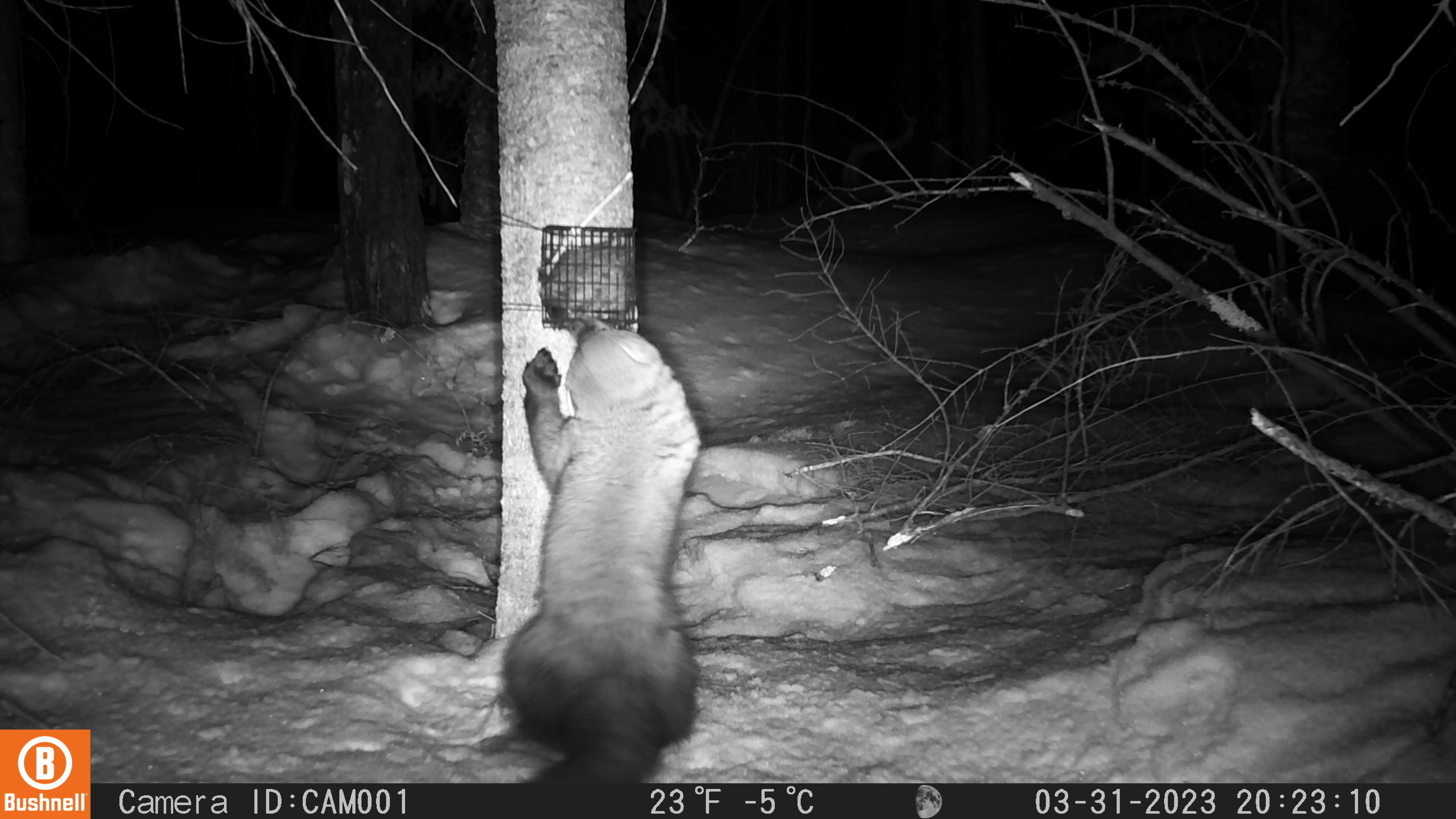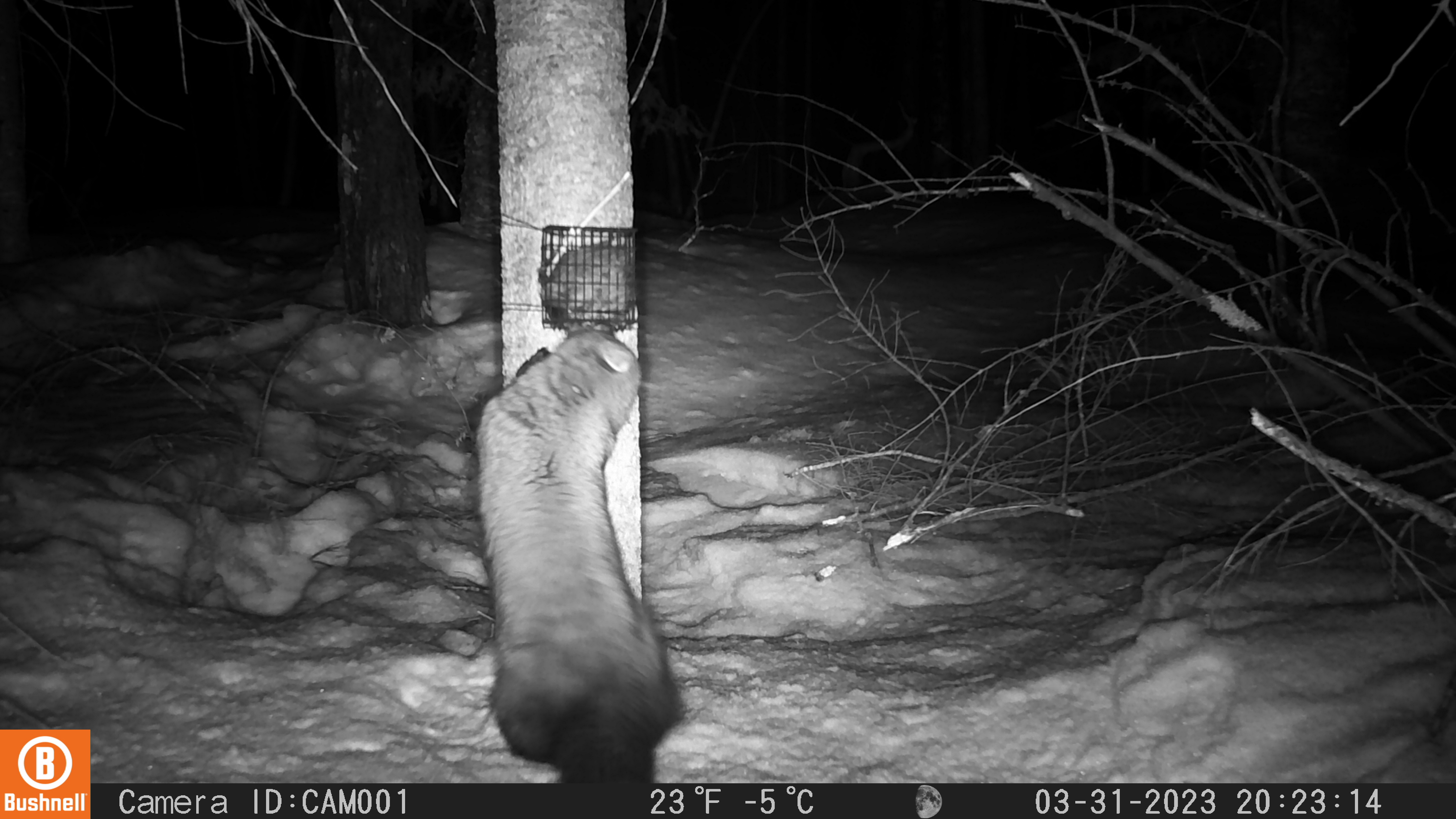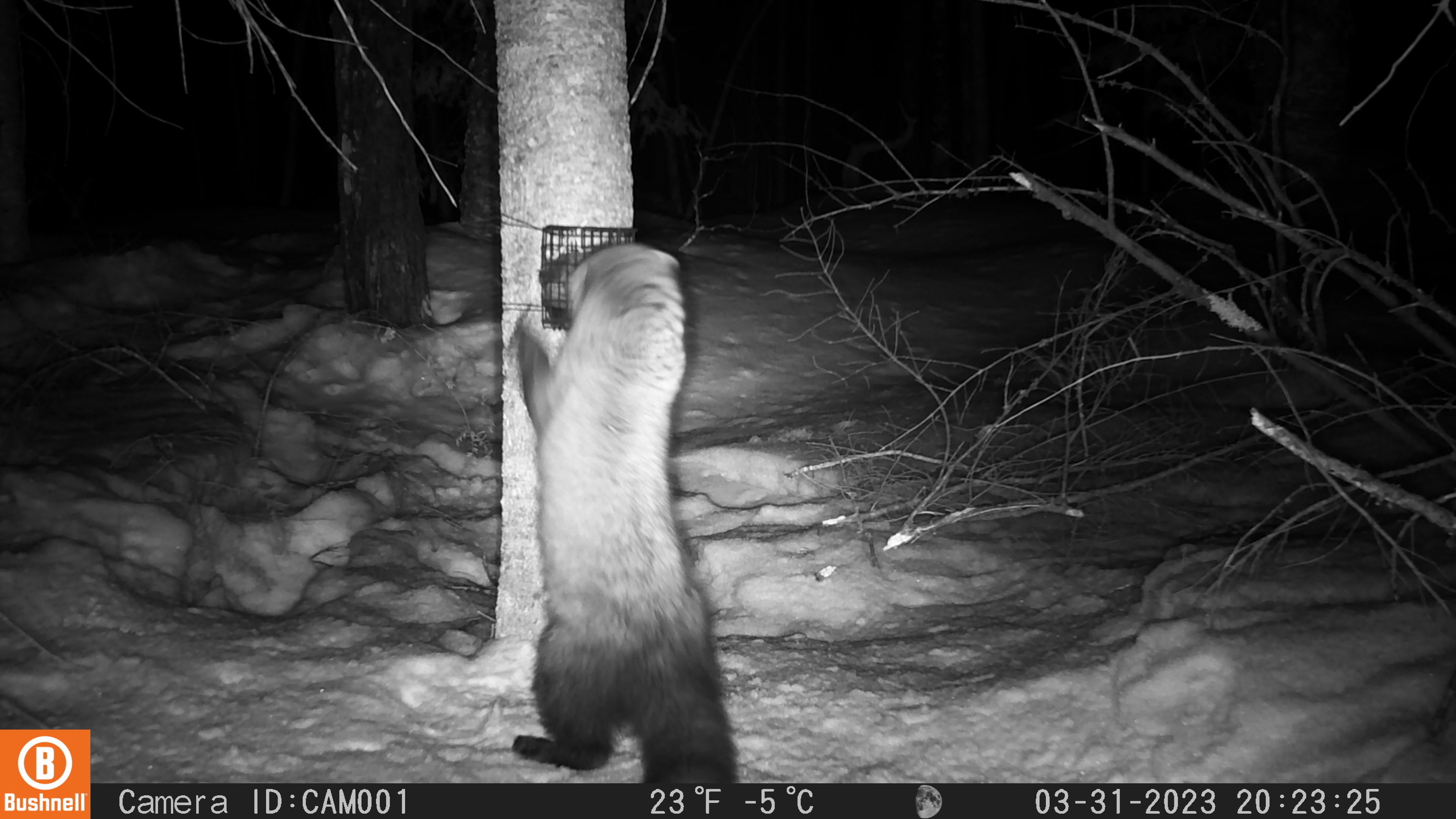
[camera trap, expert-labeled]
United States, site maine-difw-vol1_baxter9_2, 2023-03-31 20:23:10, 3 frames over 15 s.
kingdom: Animalia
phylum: Chordata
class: Mammalia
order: Carnivora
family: Mustelidae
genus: Pekania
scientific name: Pekania pennanti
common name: fisher